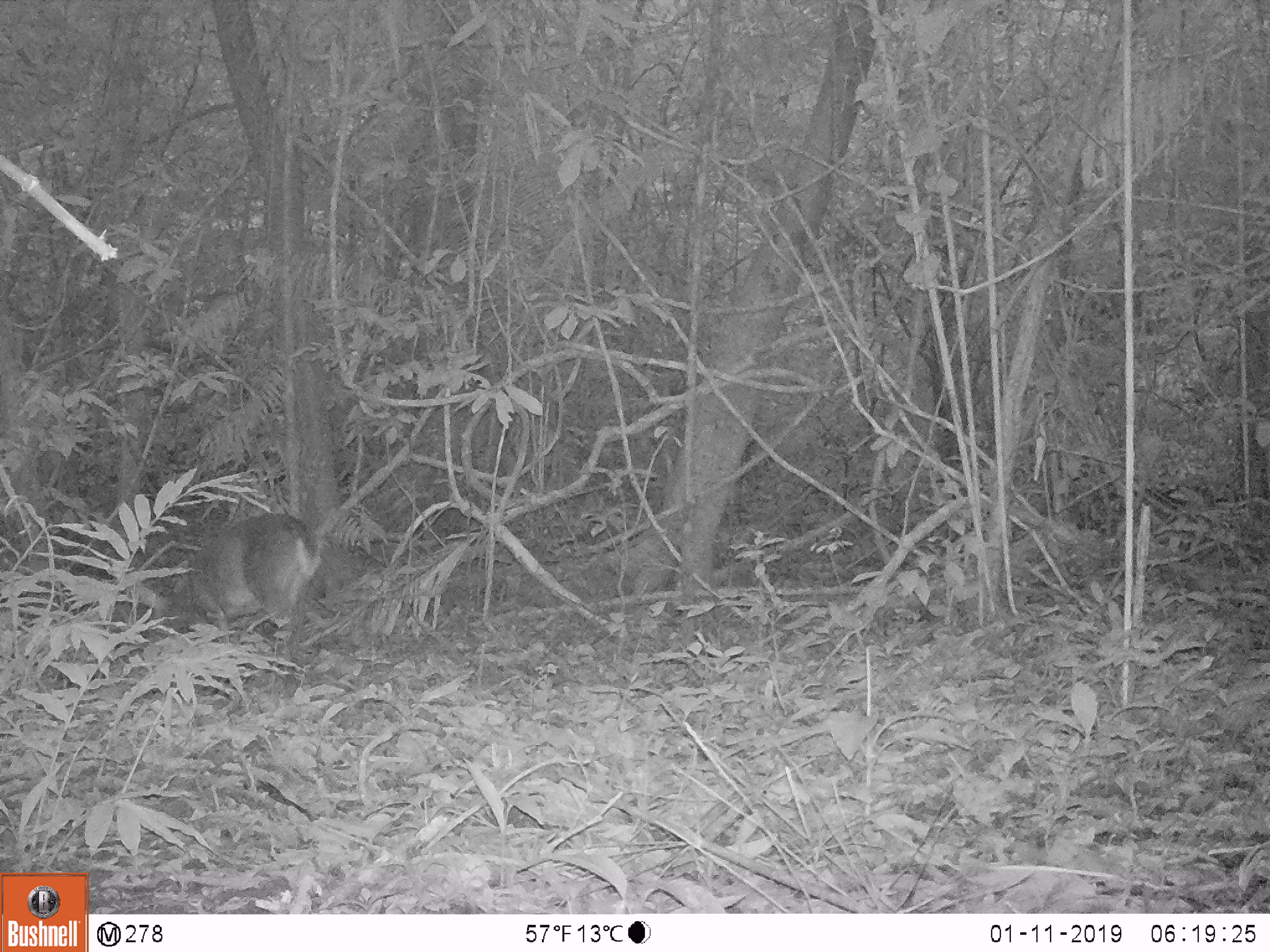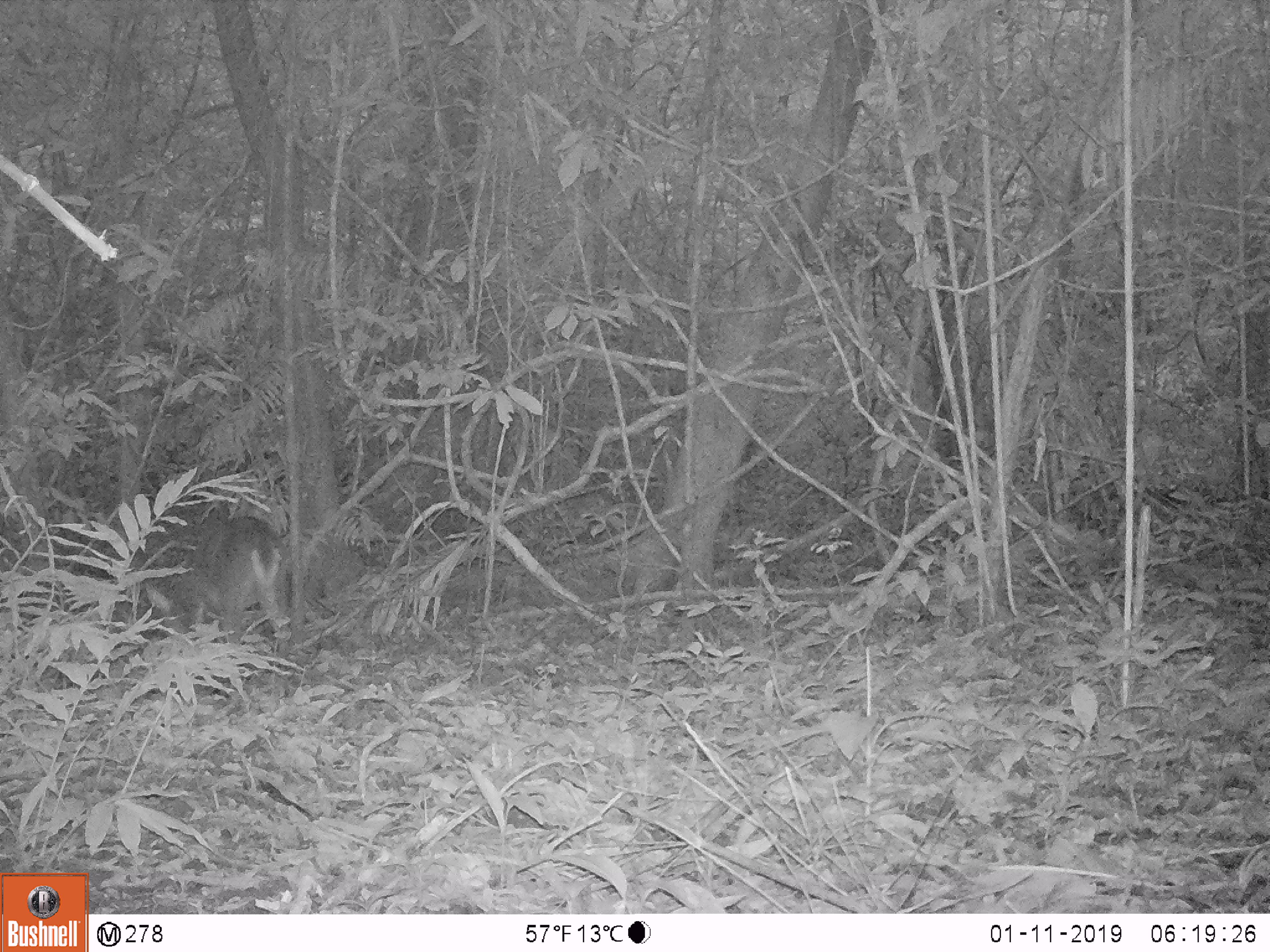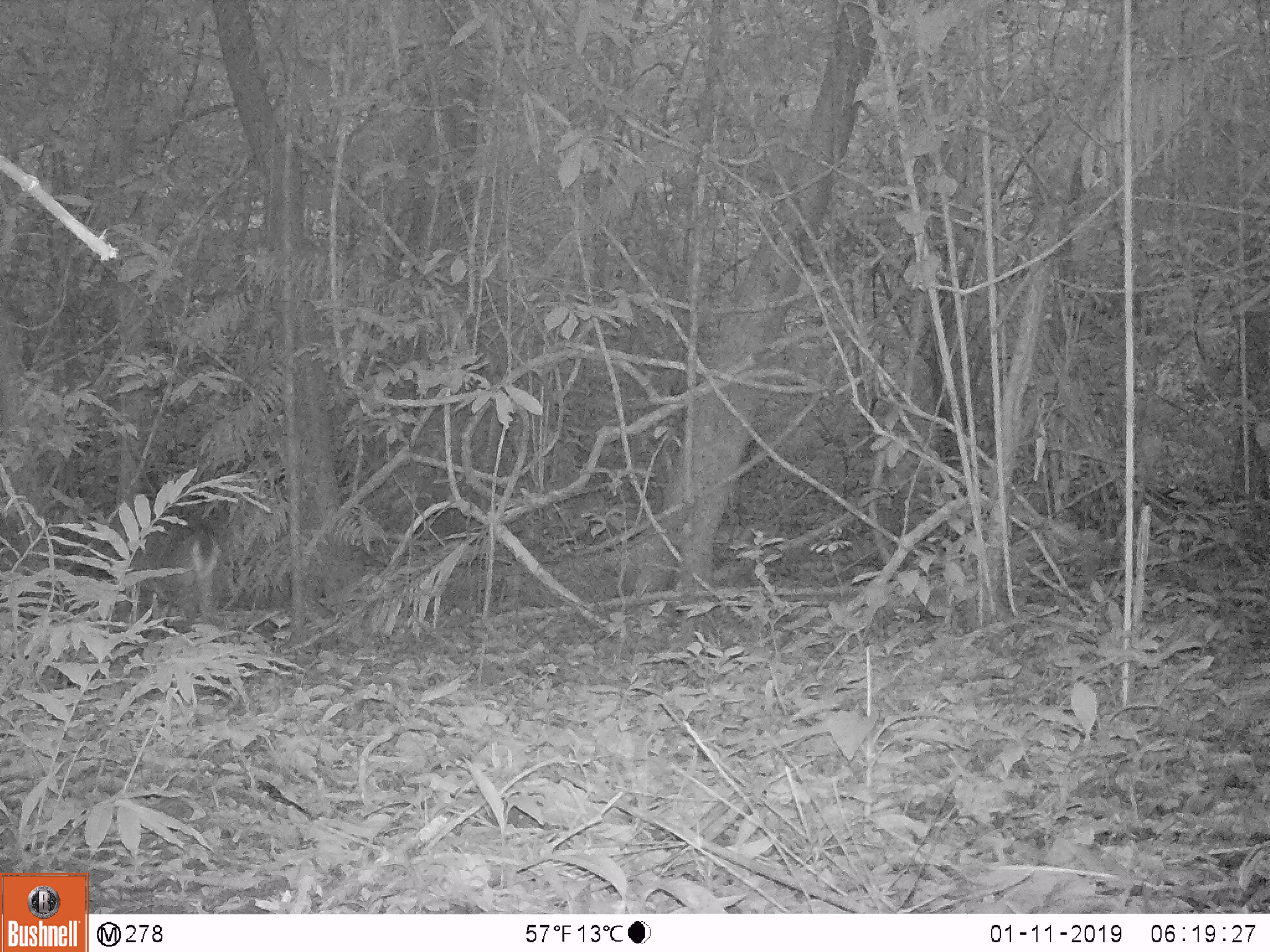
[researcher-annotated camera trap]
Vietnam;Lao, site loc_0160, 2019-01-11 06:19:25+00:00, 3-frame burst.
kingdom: Animalia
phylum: Chordata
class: Mammalia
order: Artiodactyla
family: Cervidae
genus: Muntiacus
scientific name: Muntiacus vuquangensis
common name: large-antlered muntjac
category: large antlered muntjac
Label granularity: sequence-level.